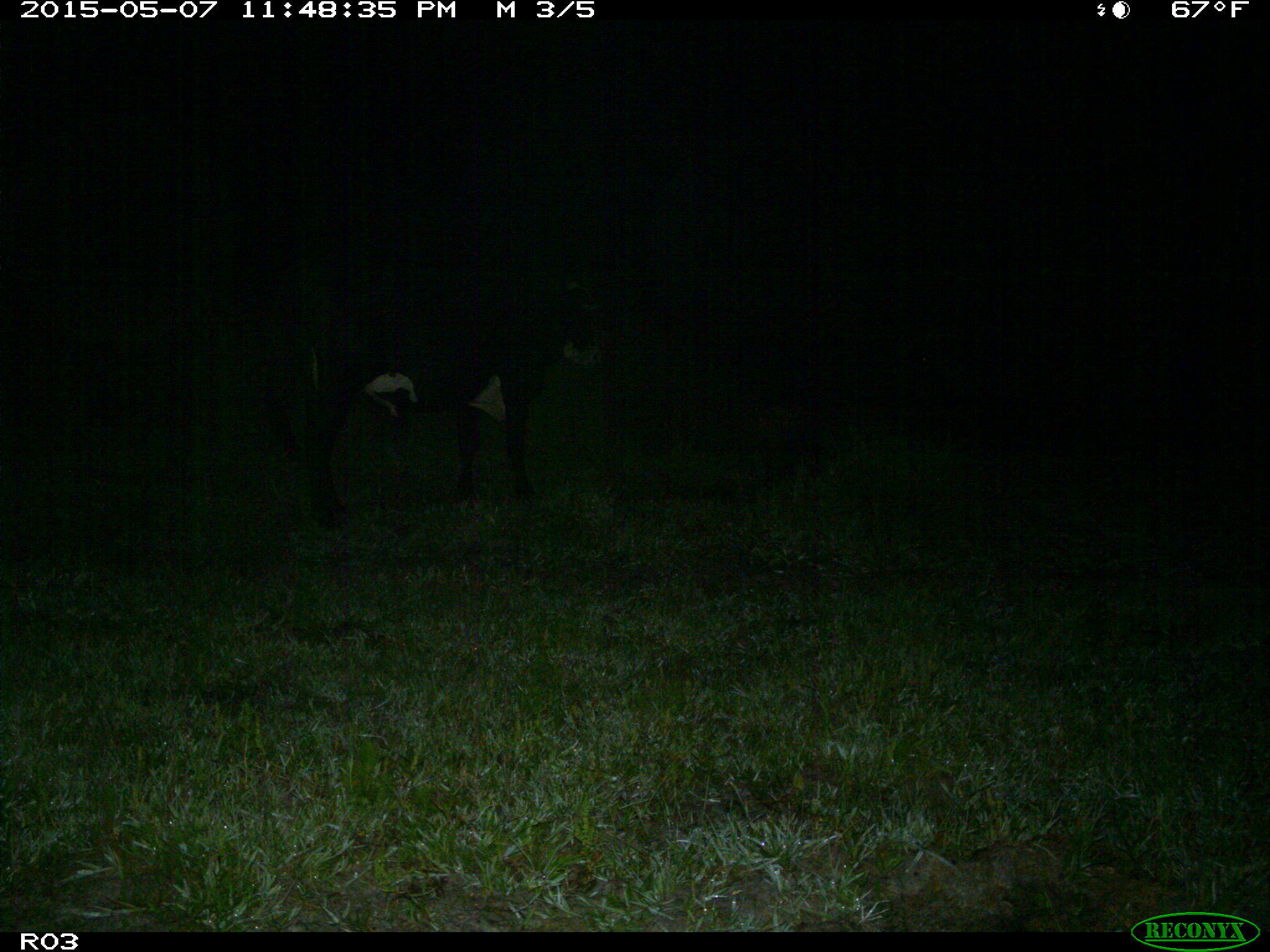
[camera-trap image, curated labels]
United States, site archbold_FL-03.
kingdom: Animalia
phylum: Chordata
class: Mammalia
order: Artiodactyla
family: Bovidae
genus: Bos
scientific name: Bos taurus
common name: domestic cow